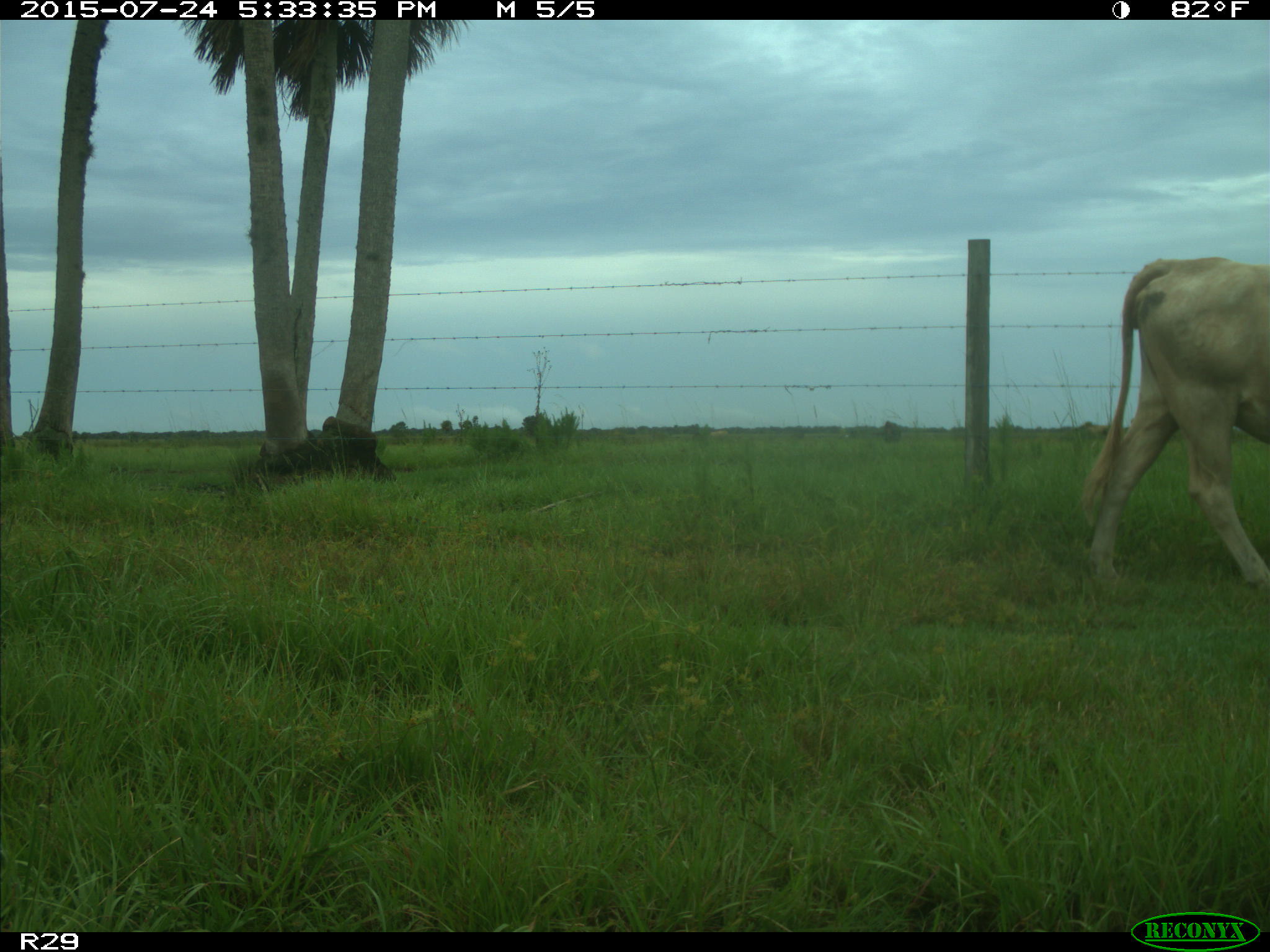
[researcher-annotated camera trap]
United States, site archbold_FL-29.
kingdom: Animalia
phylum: Chordata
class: Mammalia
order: Artiodactyla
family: Bovidae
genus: Bos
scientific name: Bos taurus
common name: domestic cow